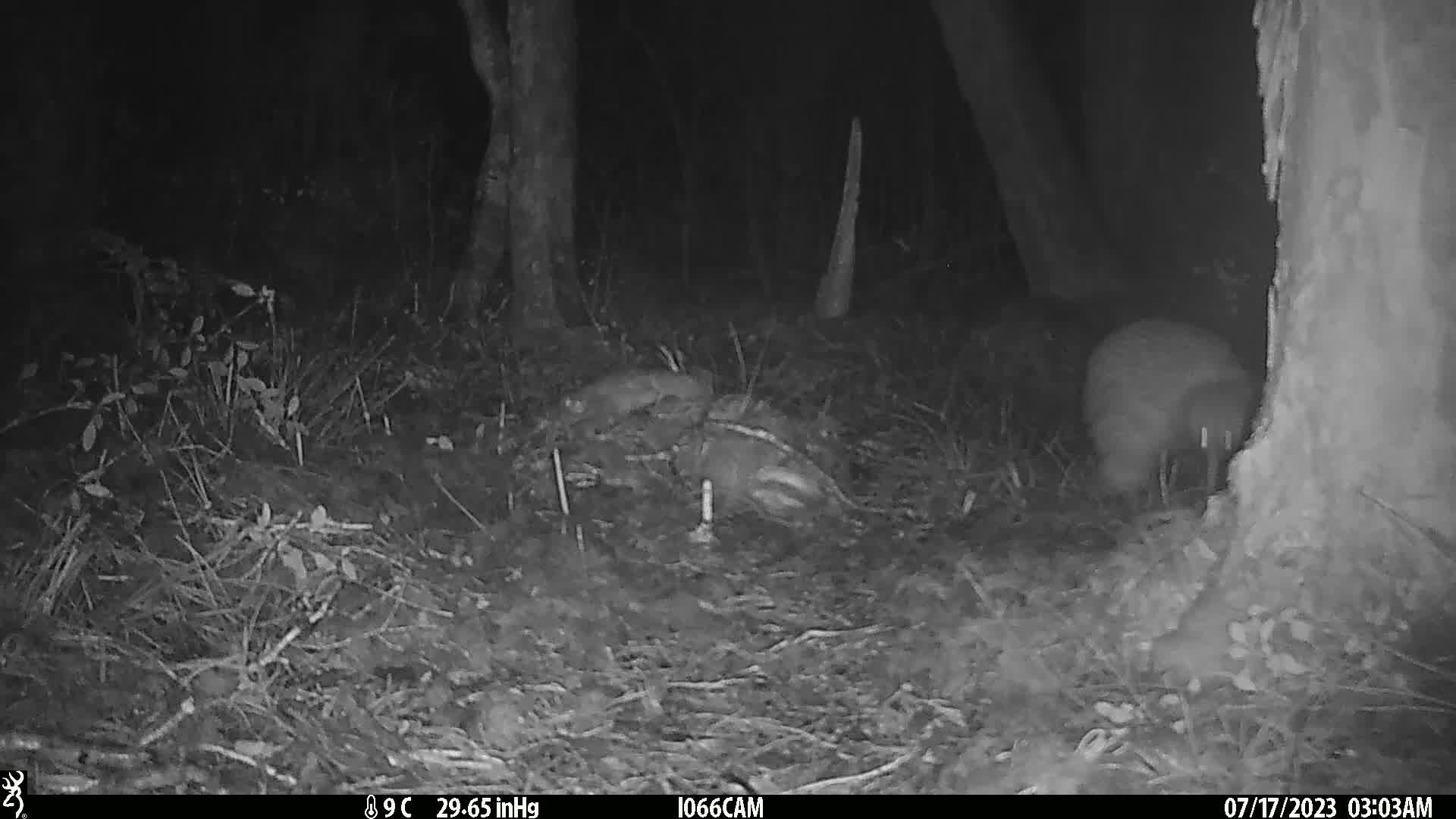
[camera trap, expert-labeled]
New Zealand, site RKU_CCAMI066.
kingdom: Animalia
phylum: Chordata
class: Aves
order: Apterygiformes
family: Apterygidae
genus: Apteryx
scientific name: Apteryx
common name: kiwi